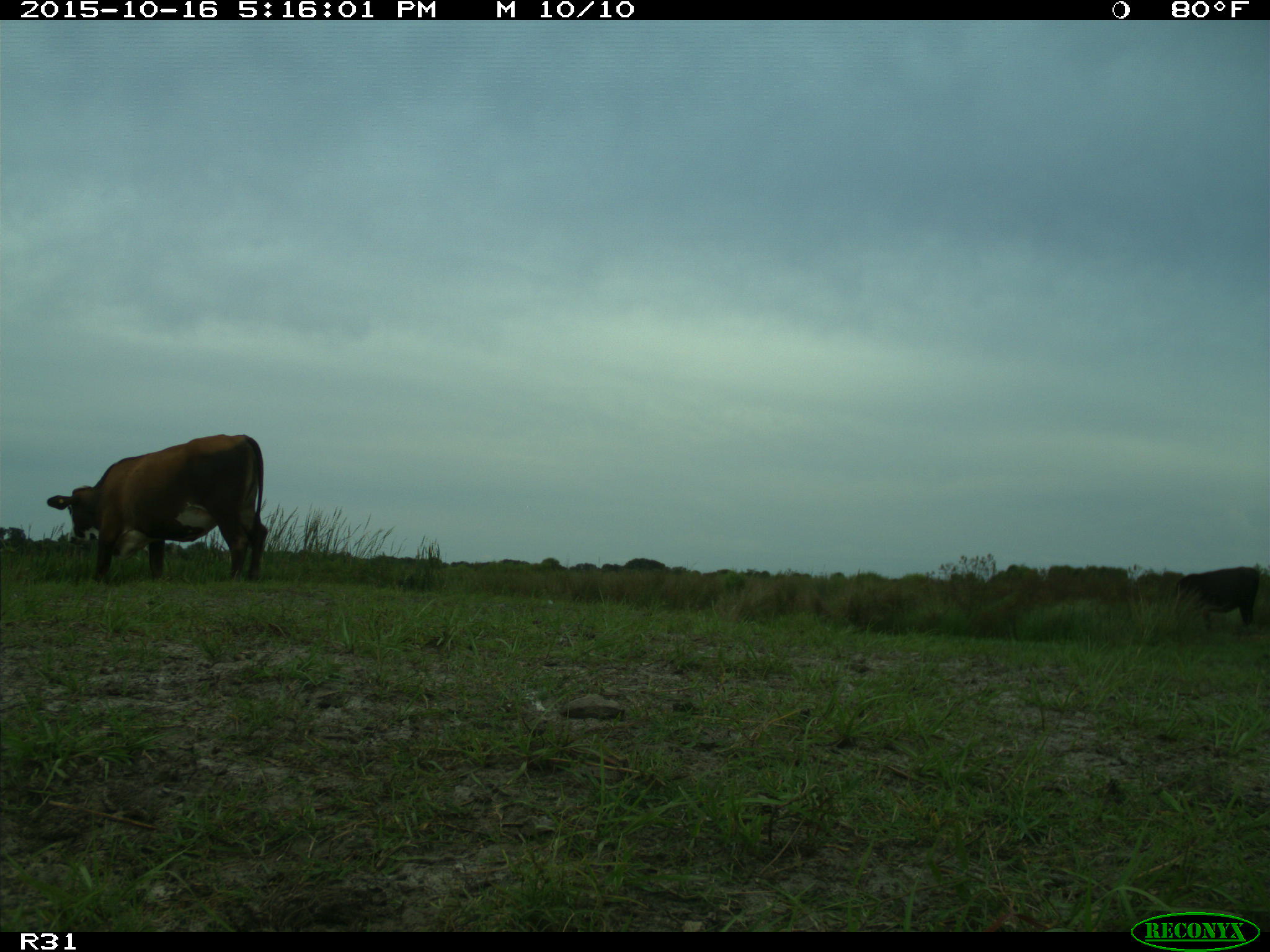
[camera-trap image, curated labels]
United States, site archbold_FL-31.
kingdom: Animalia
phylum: Chordata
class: Mammalia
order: Artiodactyla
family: Bovidae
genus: Bos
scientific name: Bos taurus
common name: domestic cow